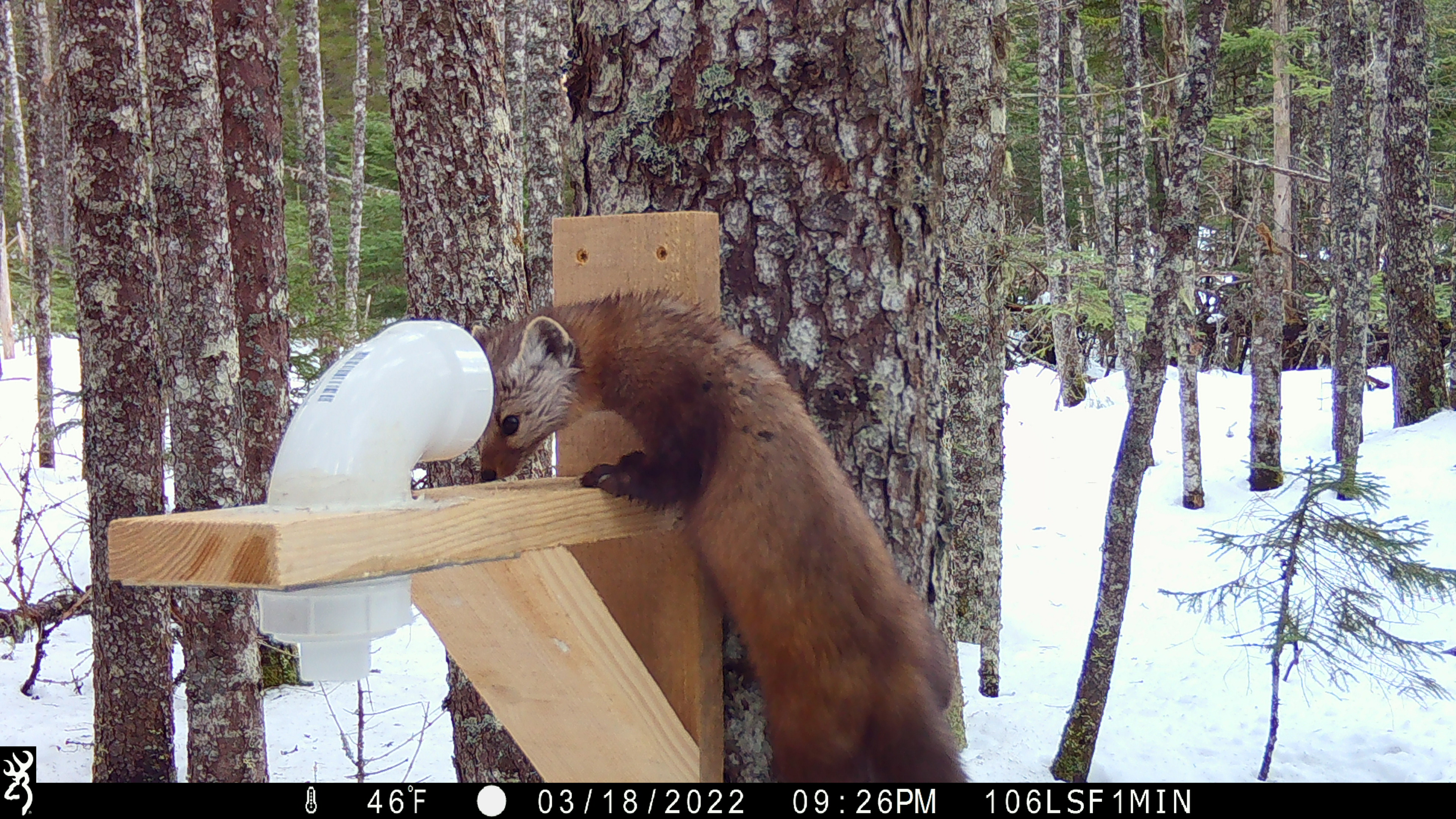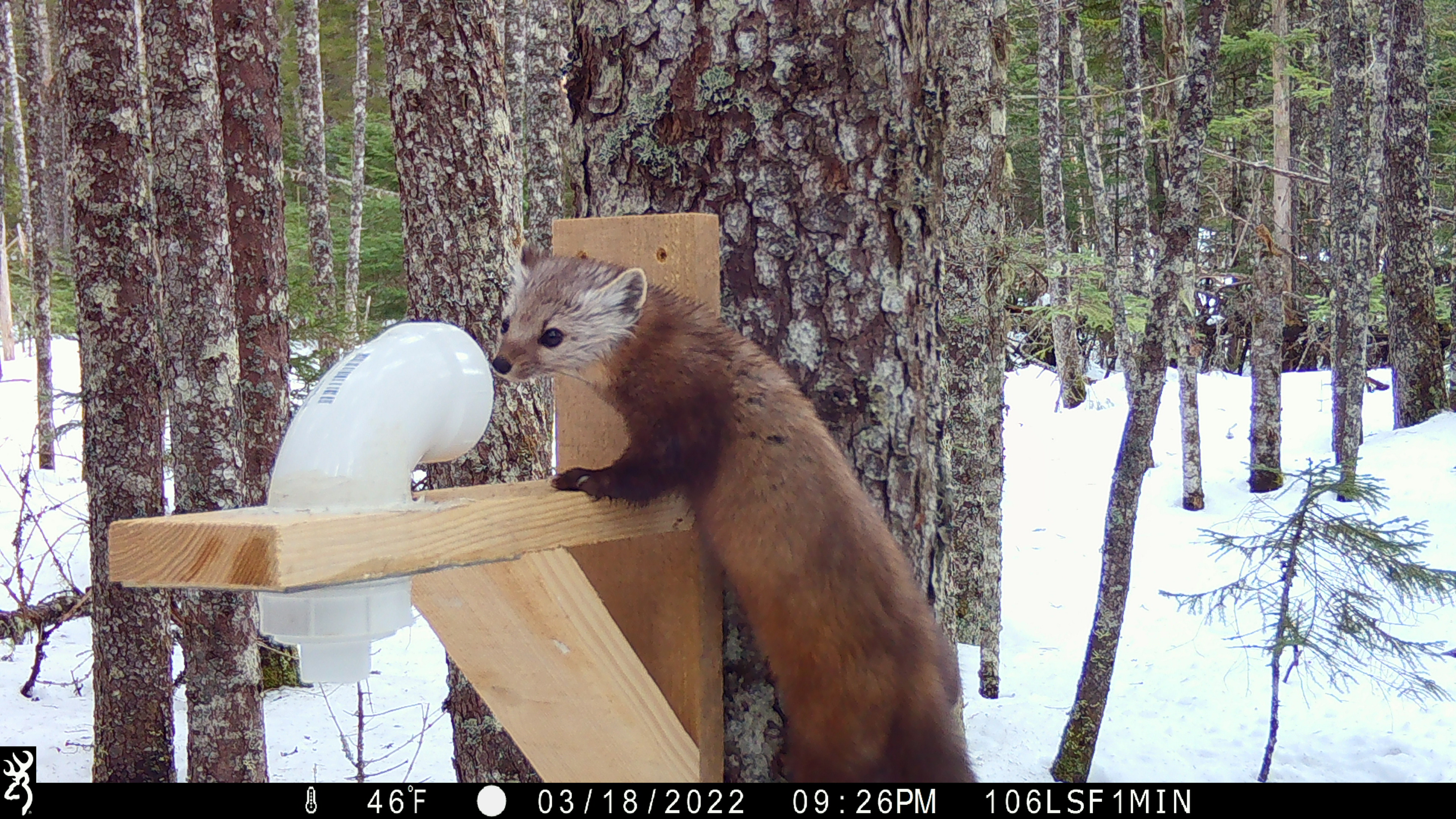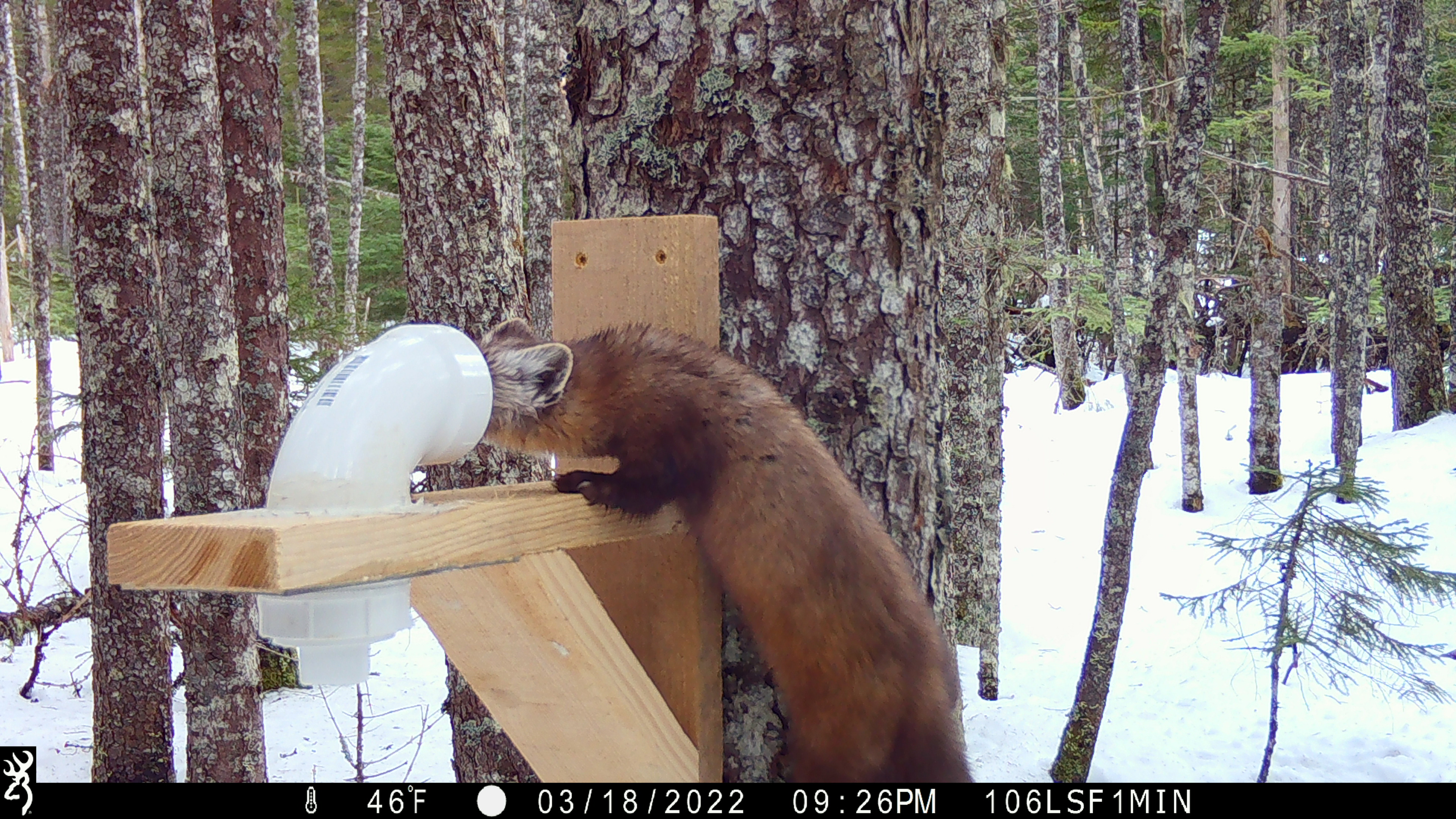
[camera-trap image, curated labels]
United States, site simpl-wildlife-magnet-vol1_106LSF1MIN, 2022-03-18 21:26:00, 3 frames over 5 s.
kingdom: Animalia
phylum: Chordata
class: Mammalia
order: Carnivora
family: Mustelidae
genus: Martes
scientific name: Martes americana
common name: american marten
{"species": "american marten (Martes americana)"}